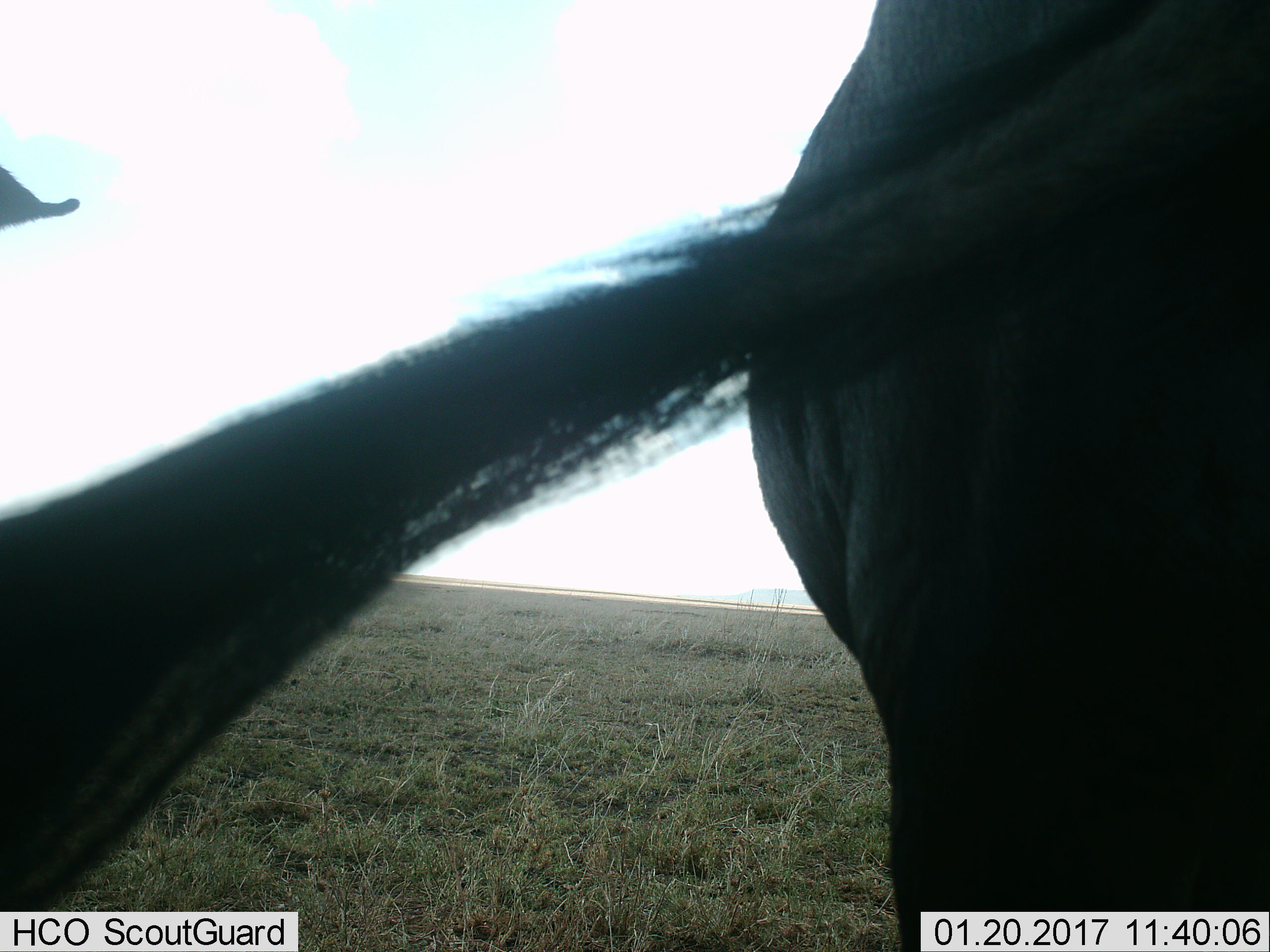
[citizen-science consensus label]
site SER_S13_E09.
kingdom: Animalia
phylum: Chordata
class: Mammalia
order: Artiodactyla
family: Bovidae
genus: Connochaetes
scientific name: Connochaetes taurinus taurinus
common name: blue wildebeest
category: wildebeestblue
Wildebeestblue (blue wildebeest) (Connochaetes taurinus taurinus), count 2. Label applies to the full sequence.